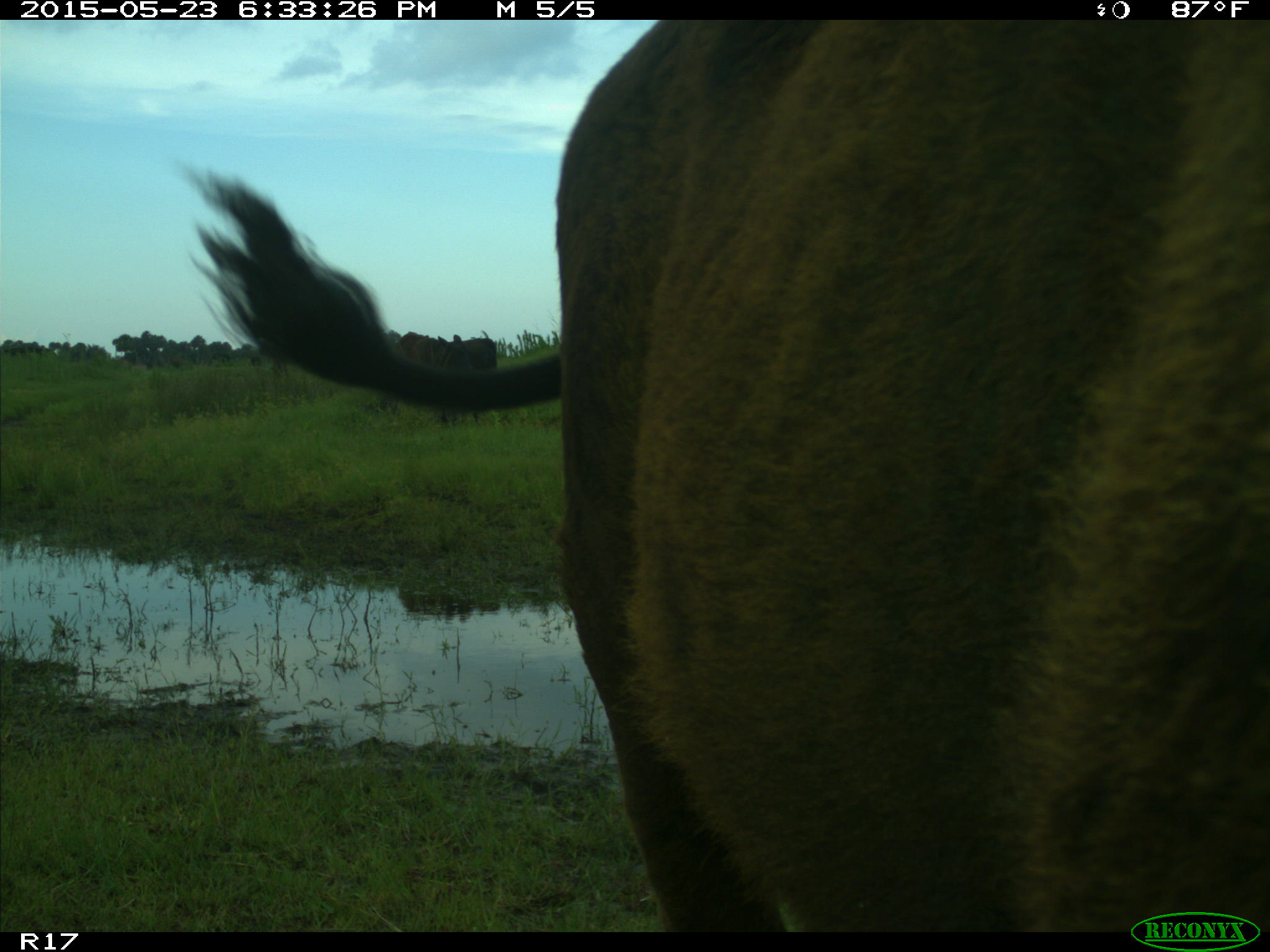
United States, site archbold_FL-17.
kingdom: Animalia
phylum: Chordata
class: Mammalia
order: Artiodactyla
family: Bovidae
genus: Bos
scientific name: Bos taurus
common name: domestic cow